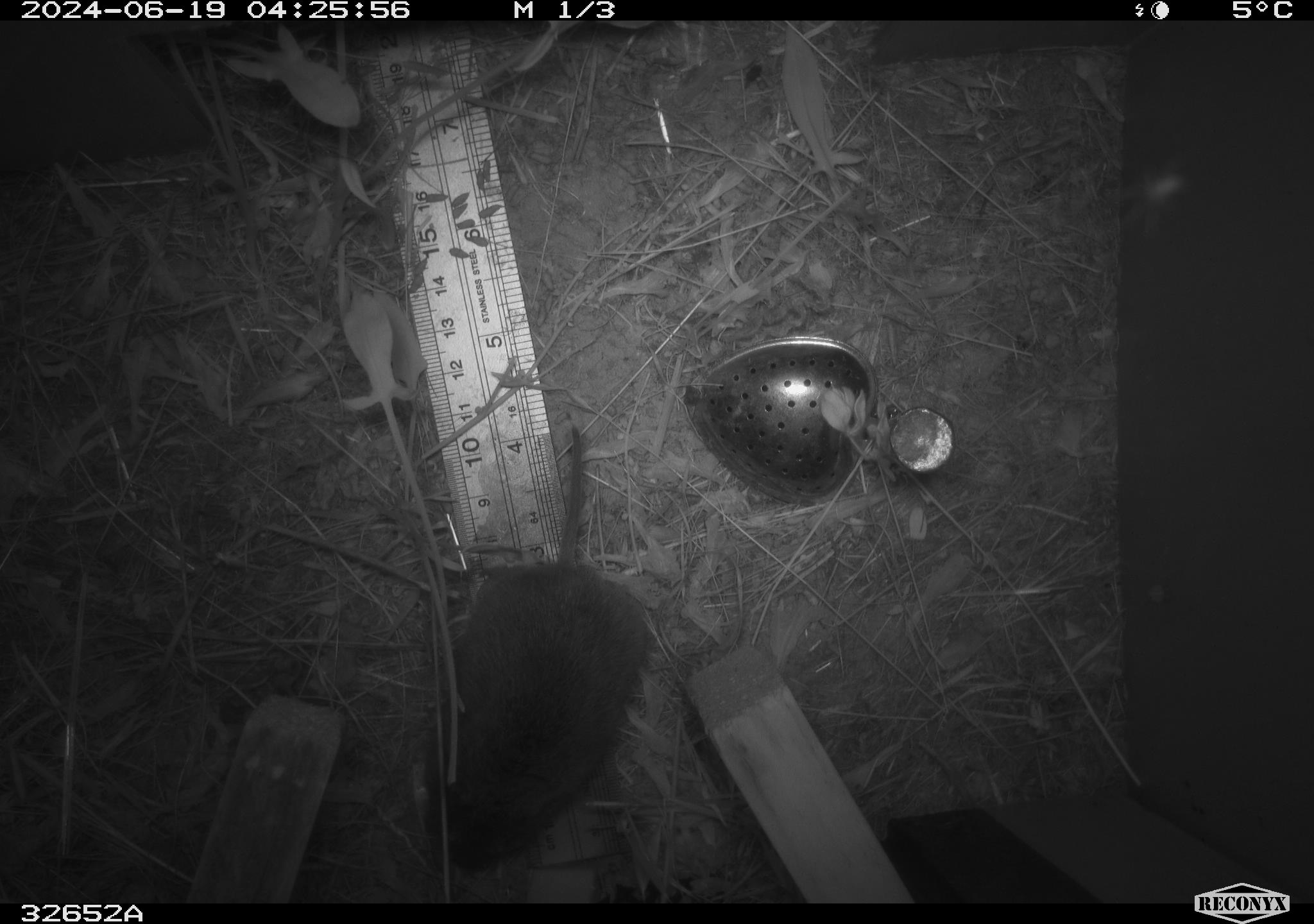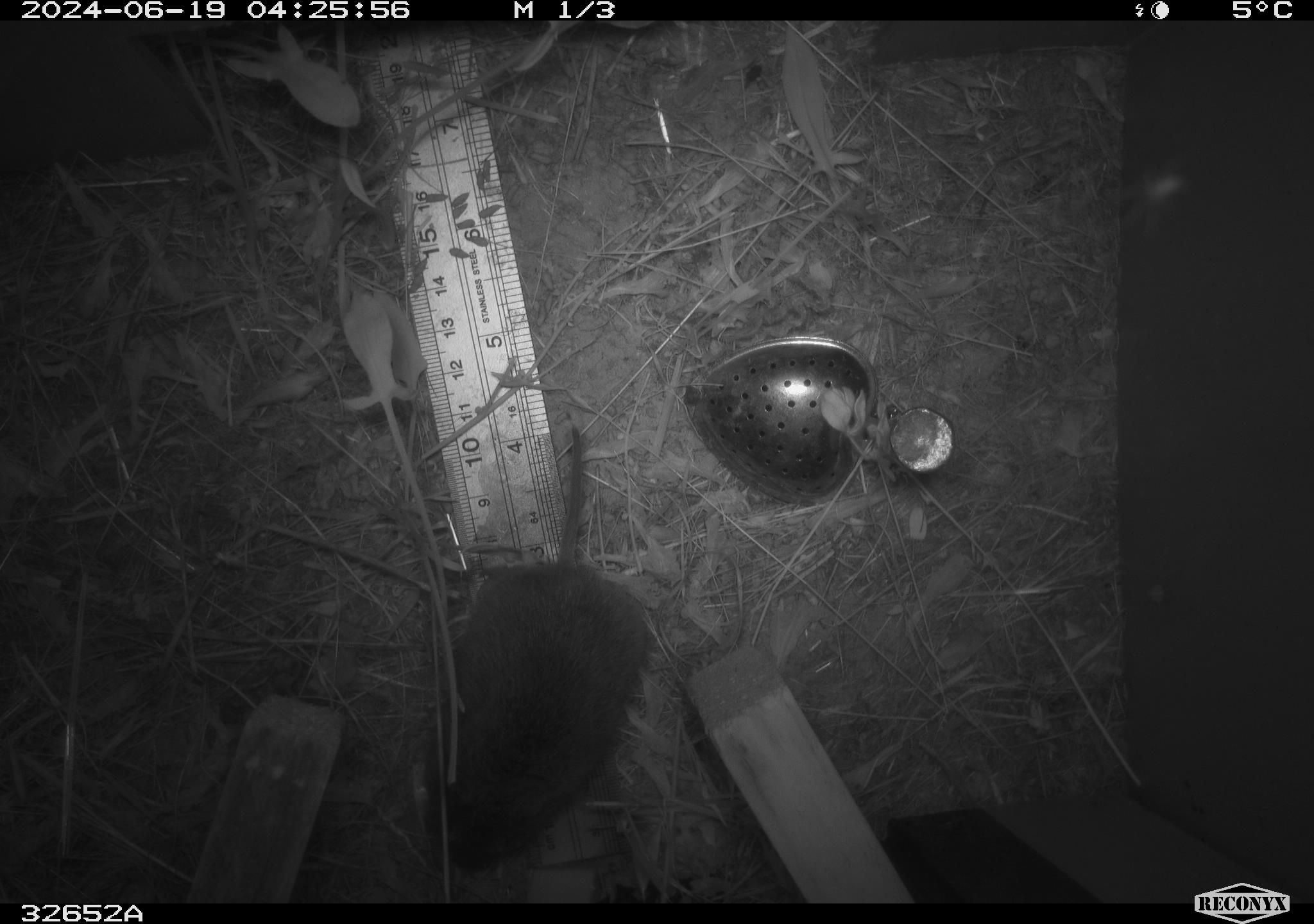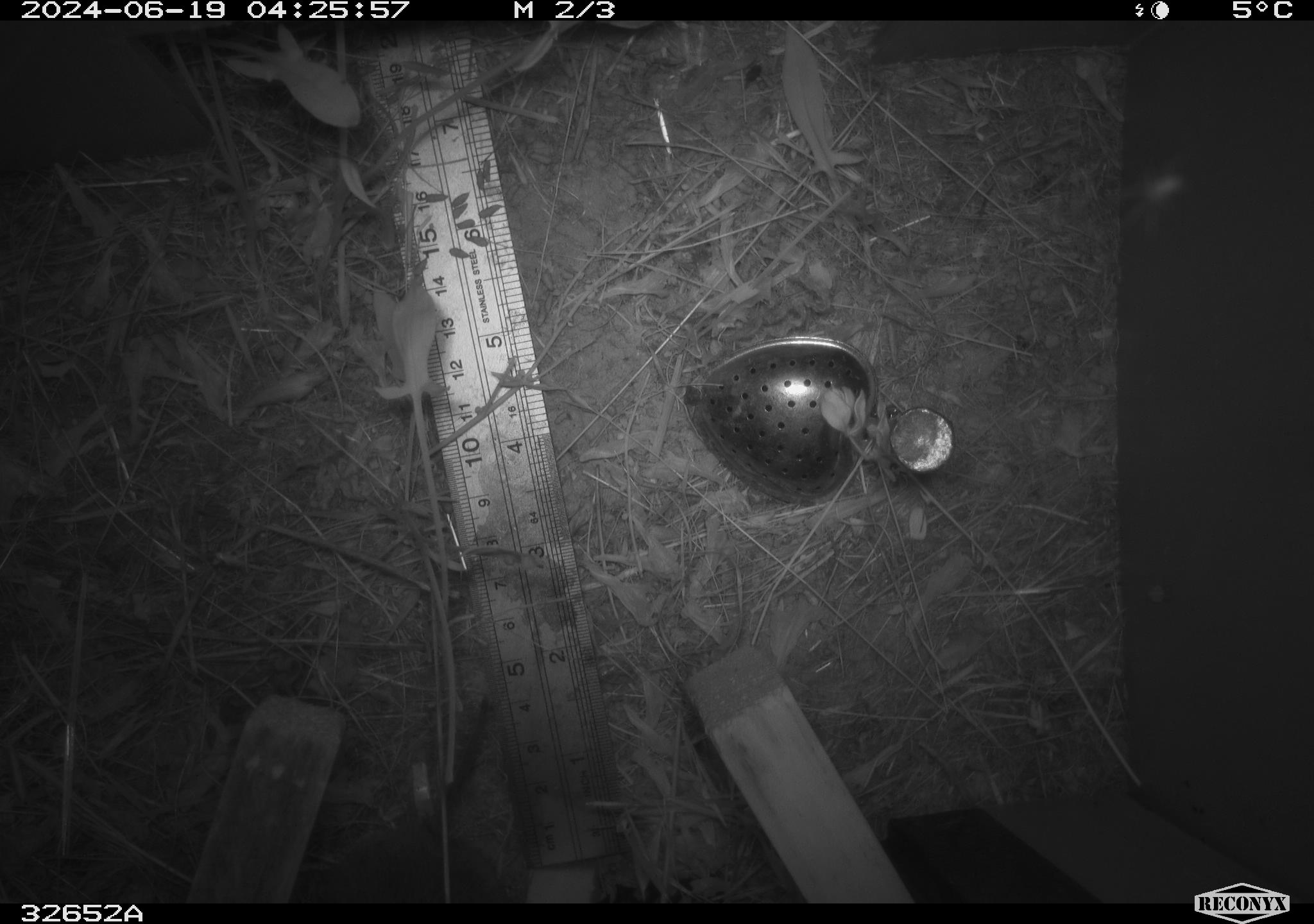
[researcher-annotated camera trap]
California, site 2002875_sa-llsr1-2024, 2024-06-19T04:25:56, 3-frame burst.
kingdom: Animalia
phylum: Chordata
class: Mammalia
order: Rodentia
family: Cricetidae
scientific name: Arvicolinae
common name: voles, lemmings, and muskrats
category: arvicolinae subfamily